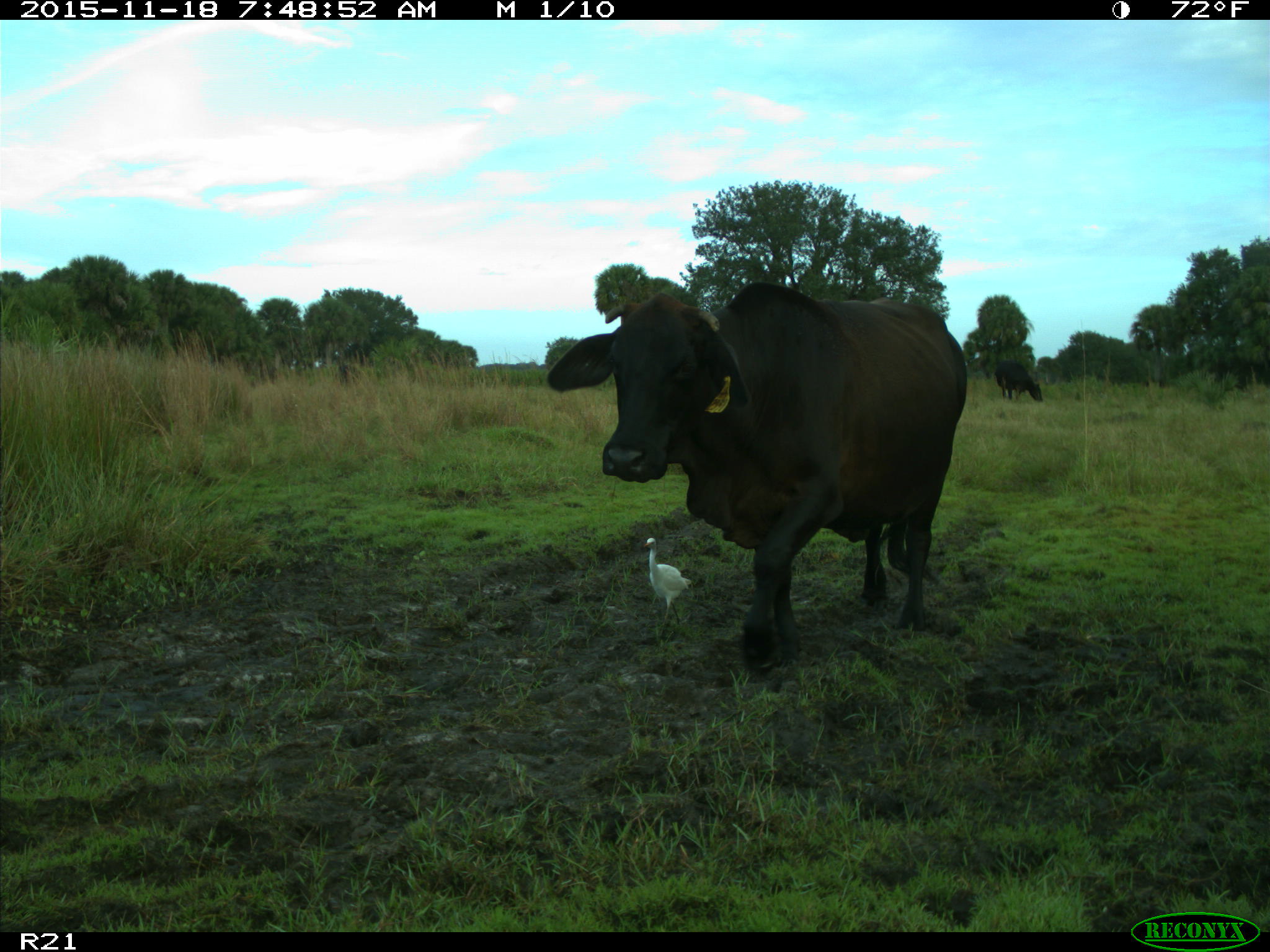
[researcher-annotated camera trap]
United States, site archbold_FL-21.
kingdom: Animalia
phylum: Chordata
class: Mammalia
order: Artiodactyla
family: Bovidae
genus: Bos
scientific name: Bos taurus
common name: domestic cow